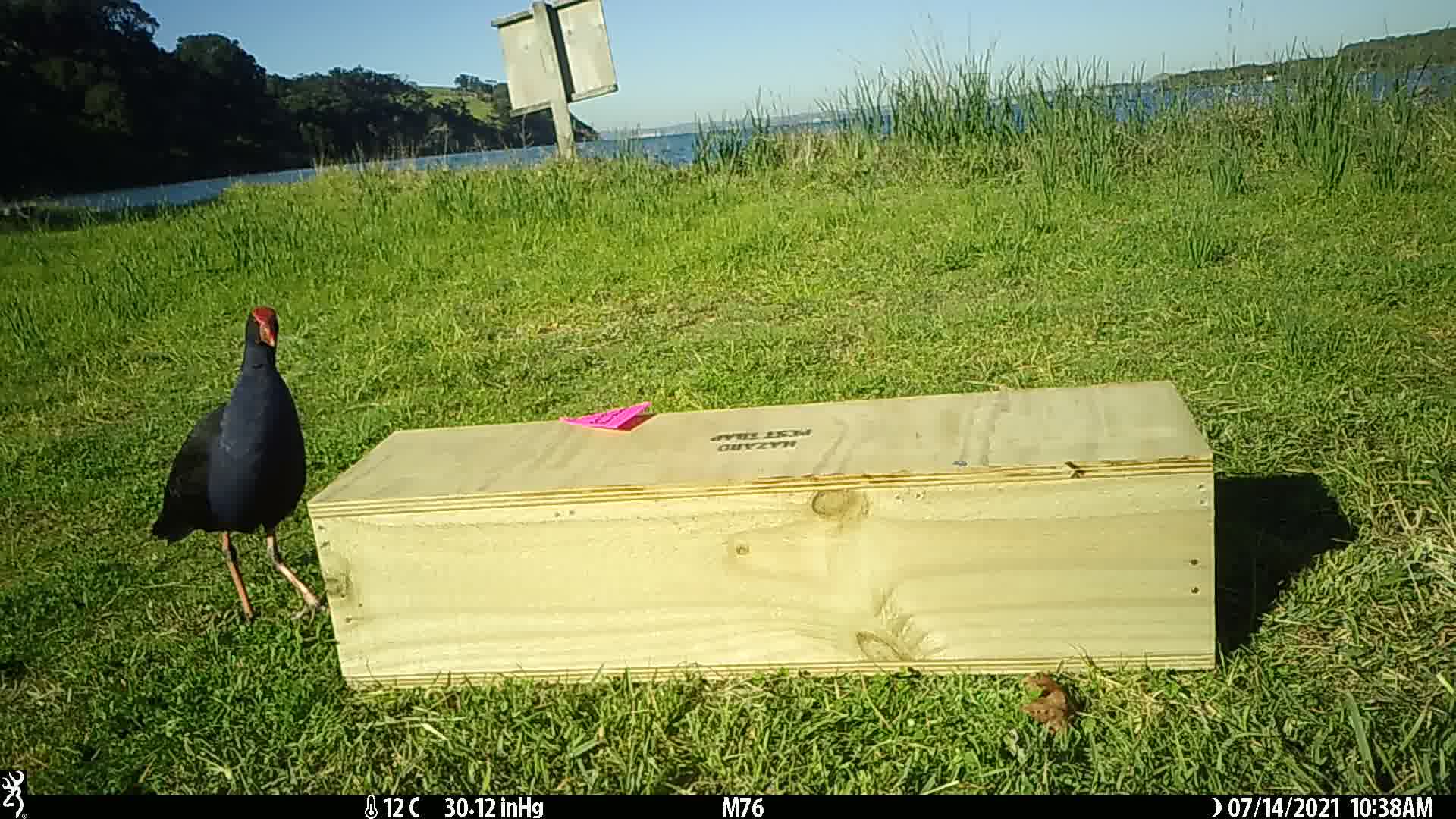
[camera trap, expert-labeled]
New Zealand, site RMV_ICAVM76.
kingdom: Animalia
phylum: Chordata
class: Aves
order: Gruiformes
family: Rallidae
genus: Porphyrio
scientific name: Porphyrio melanotus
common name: australasian swamphen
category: pukeko